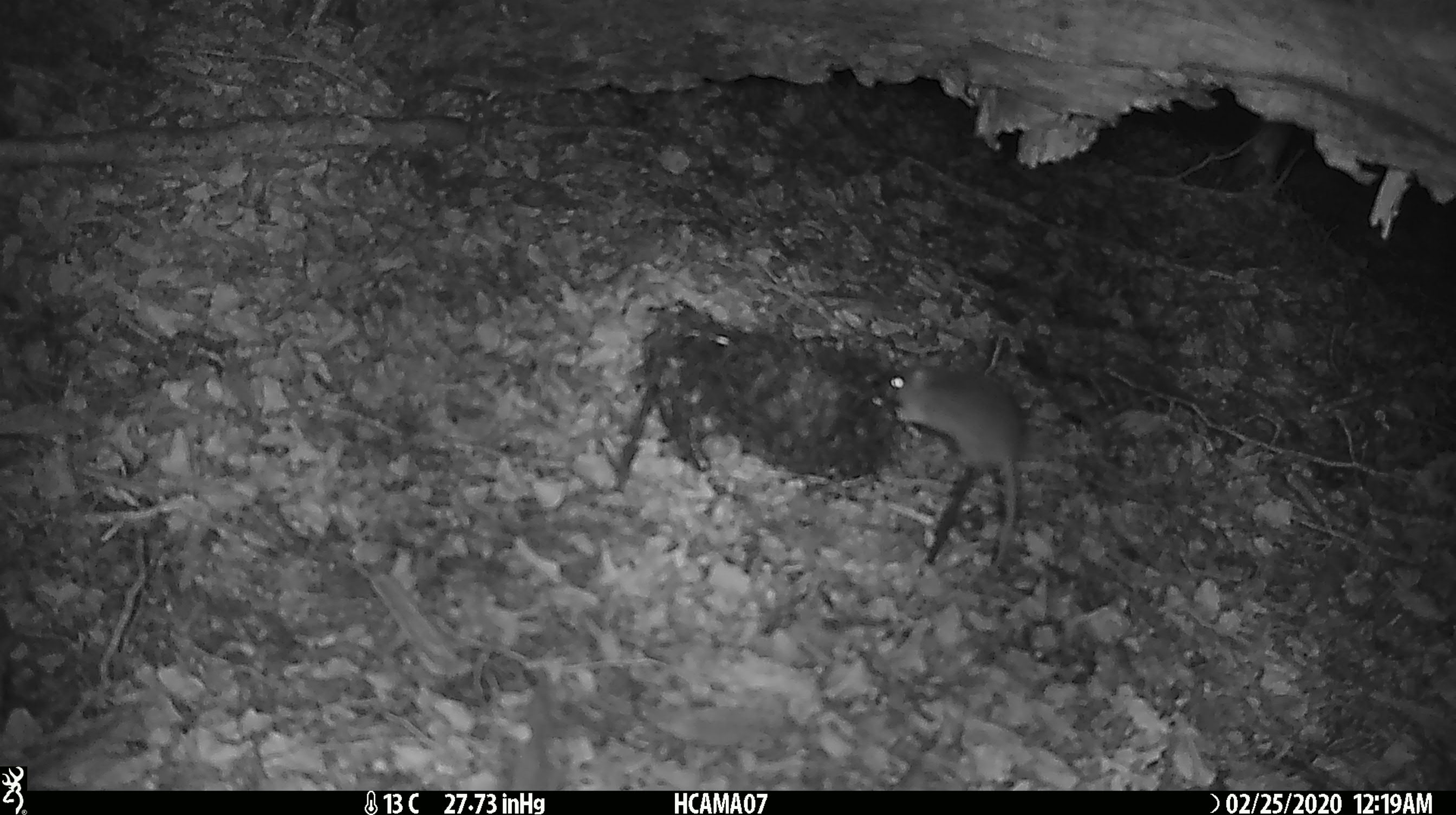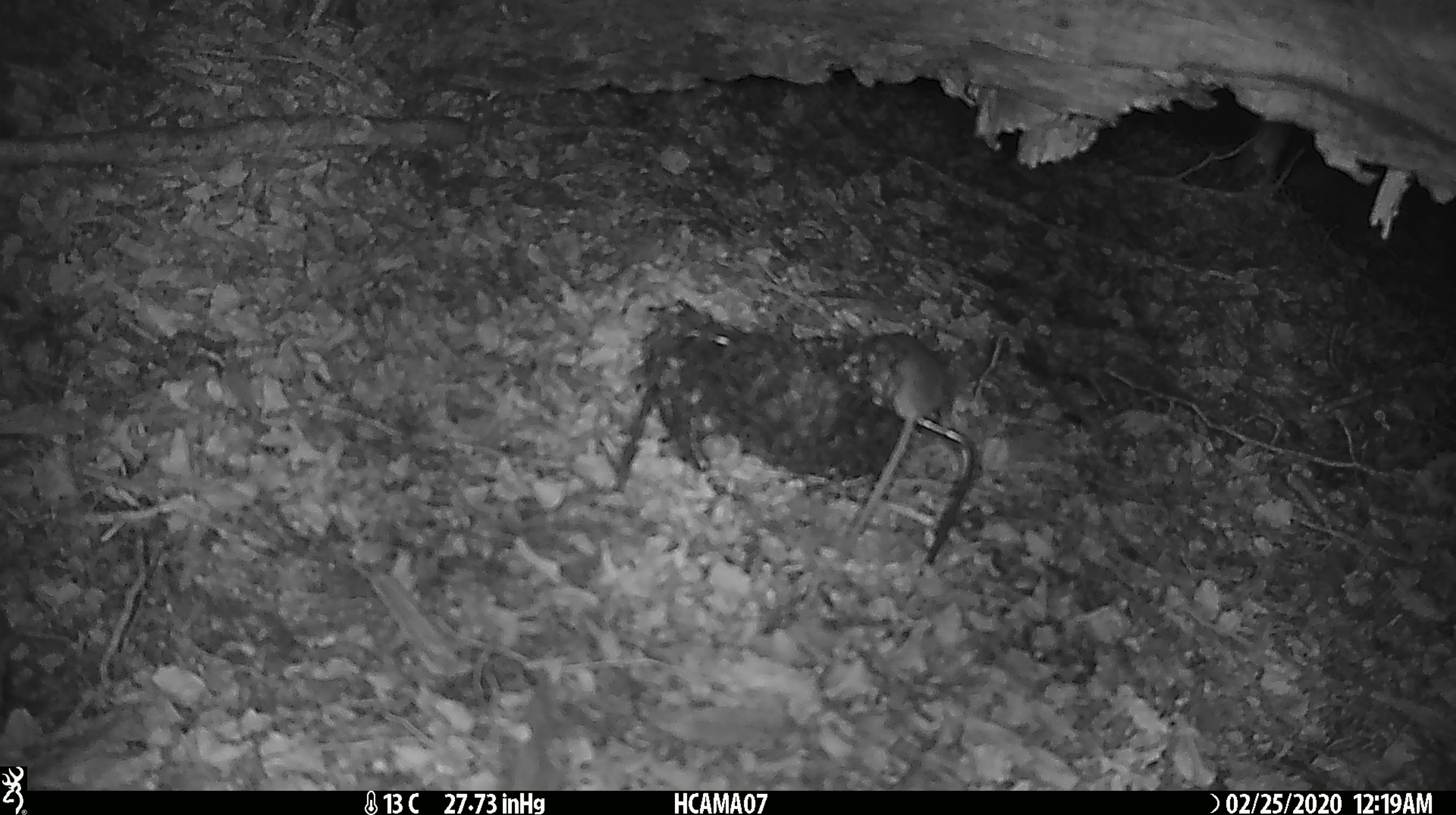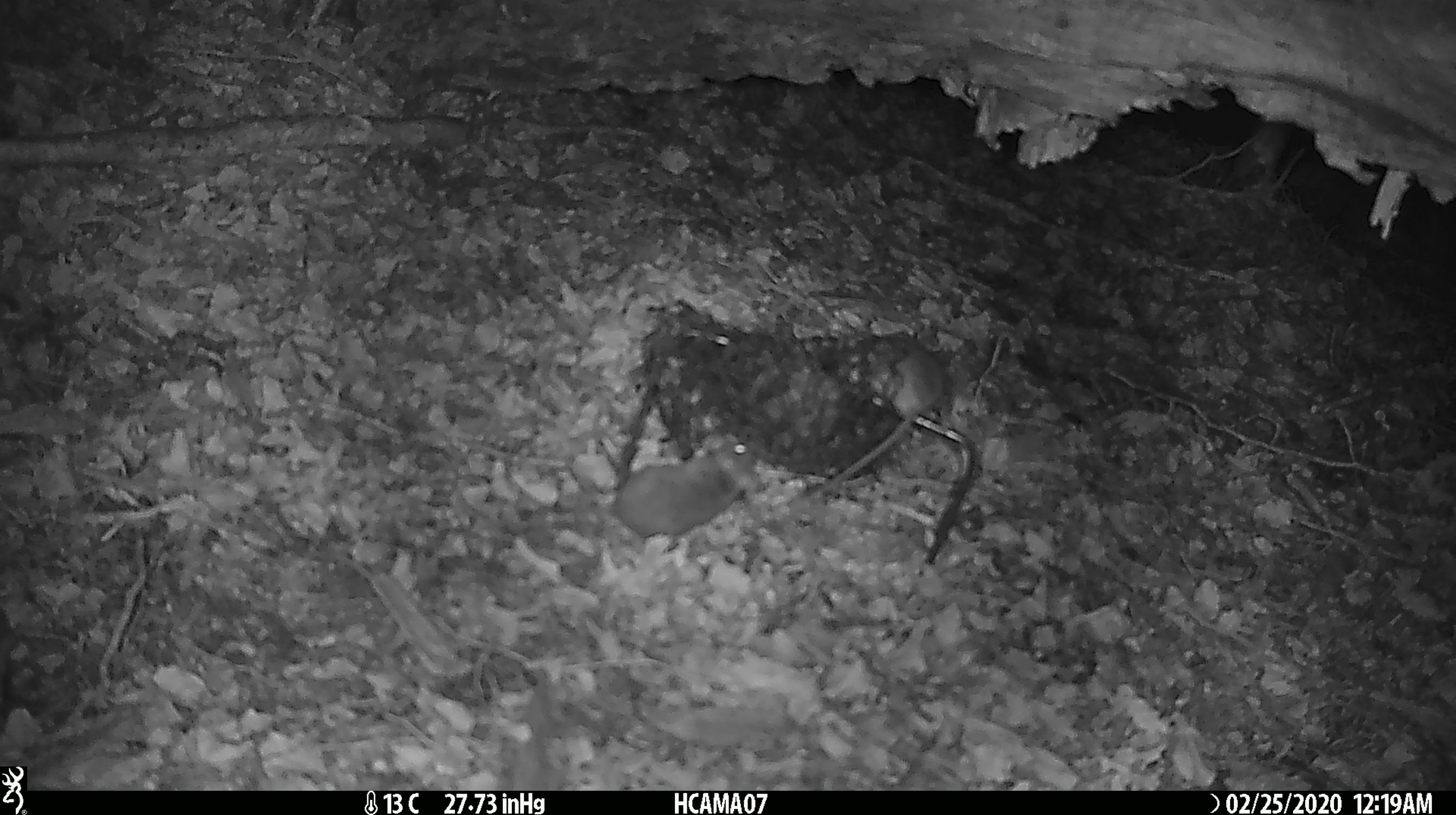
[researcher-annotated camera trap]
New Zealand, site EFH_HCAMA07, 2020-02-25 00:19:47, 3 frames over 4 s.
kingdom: Animalia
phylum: Chordata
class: Mammalia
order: Rodentia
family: Muridae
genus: Mus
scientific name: Mus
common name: mouse